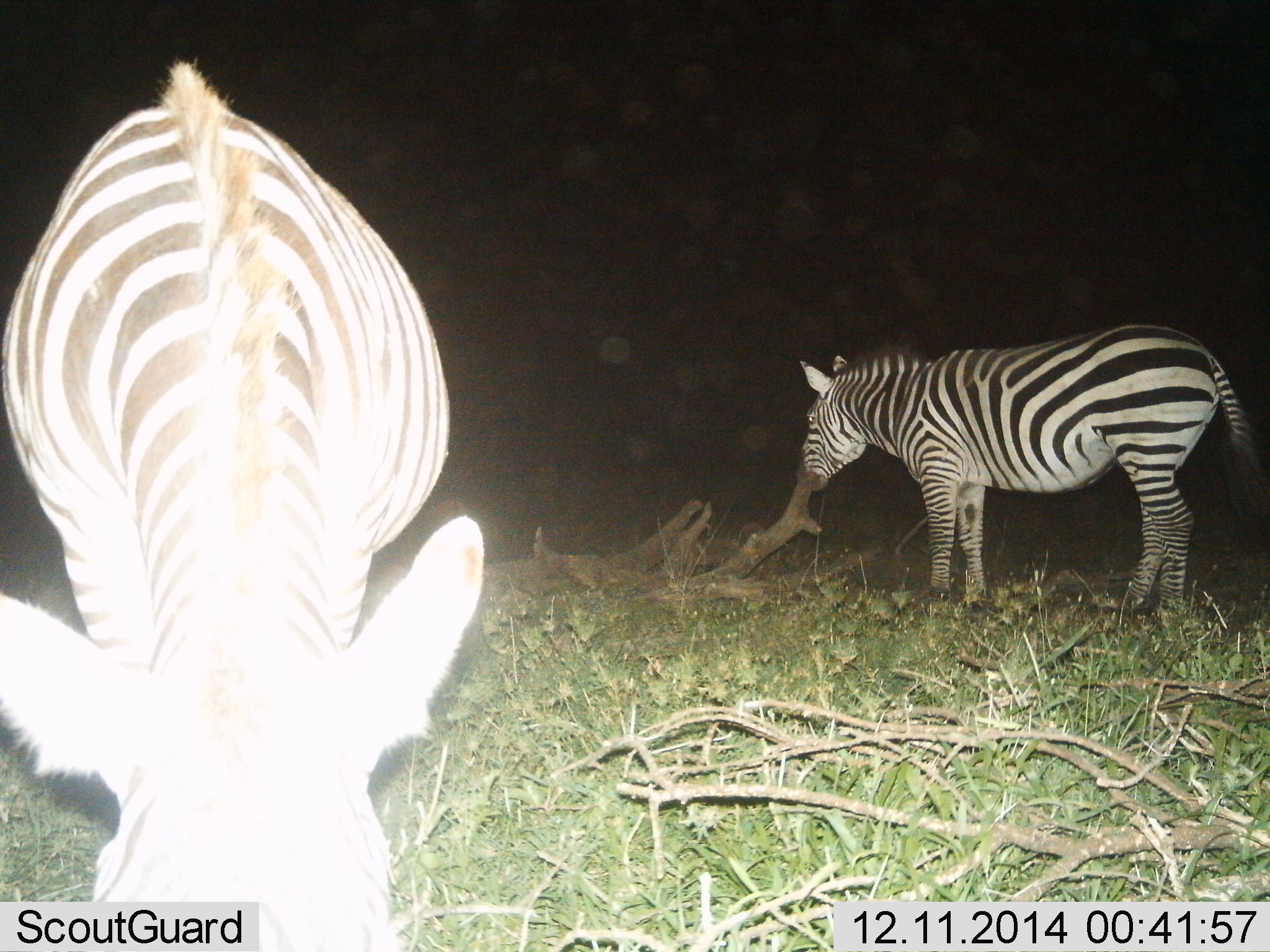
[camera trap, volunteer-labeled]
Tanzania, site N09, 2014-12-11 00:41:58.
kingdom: Animalia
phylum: Chordata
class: Mammalia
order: Perissodactyla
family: Equidae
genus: Equus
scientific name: Equus quagga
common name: plains zebra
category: zebra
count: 2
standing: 50%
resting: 0%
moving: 0%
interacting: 0%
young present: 0%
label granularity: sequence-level